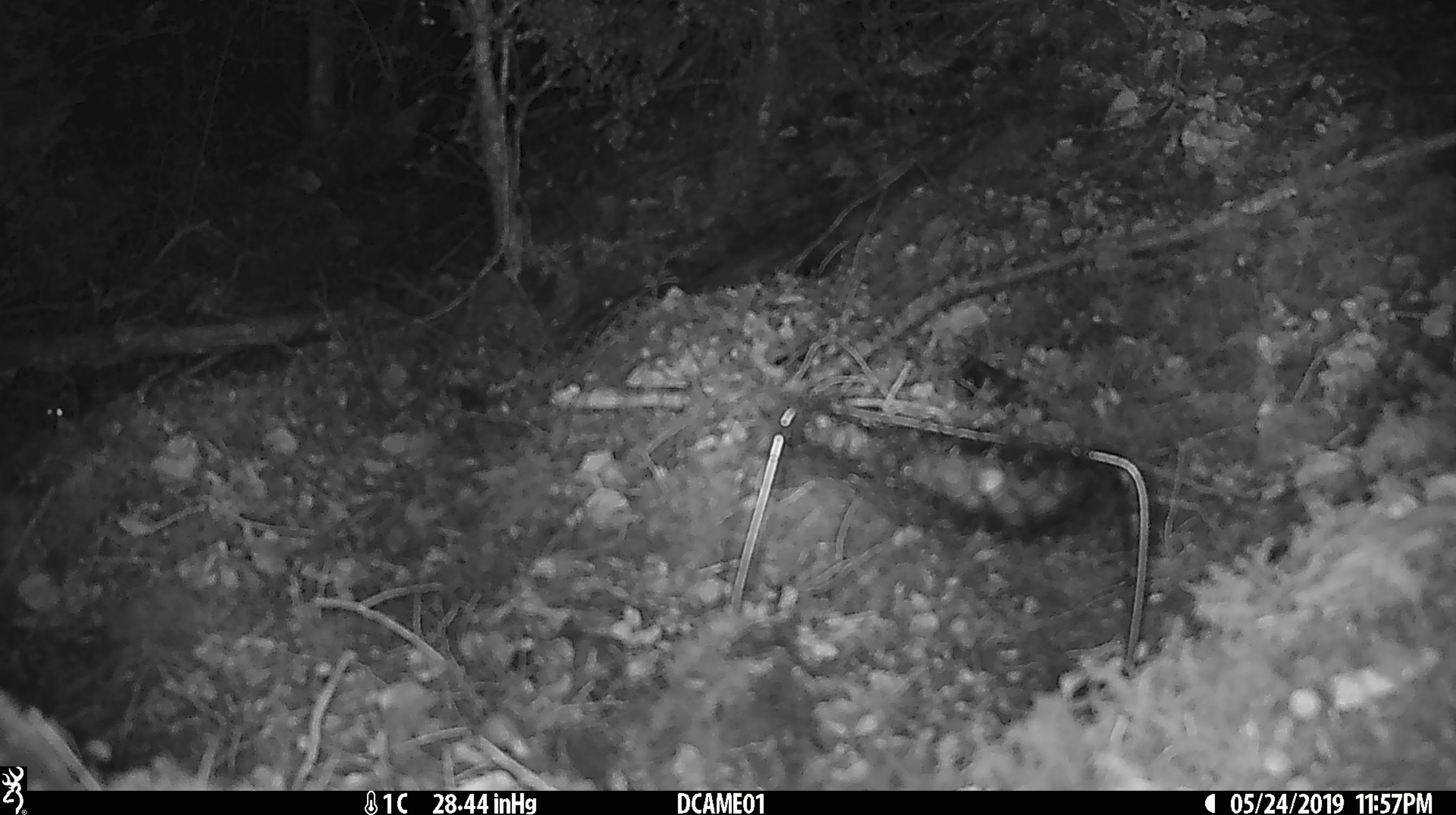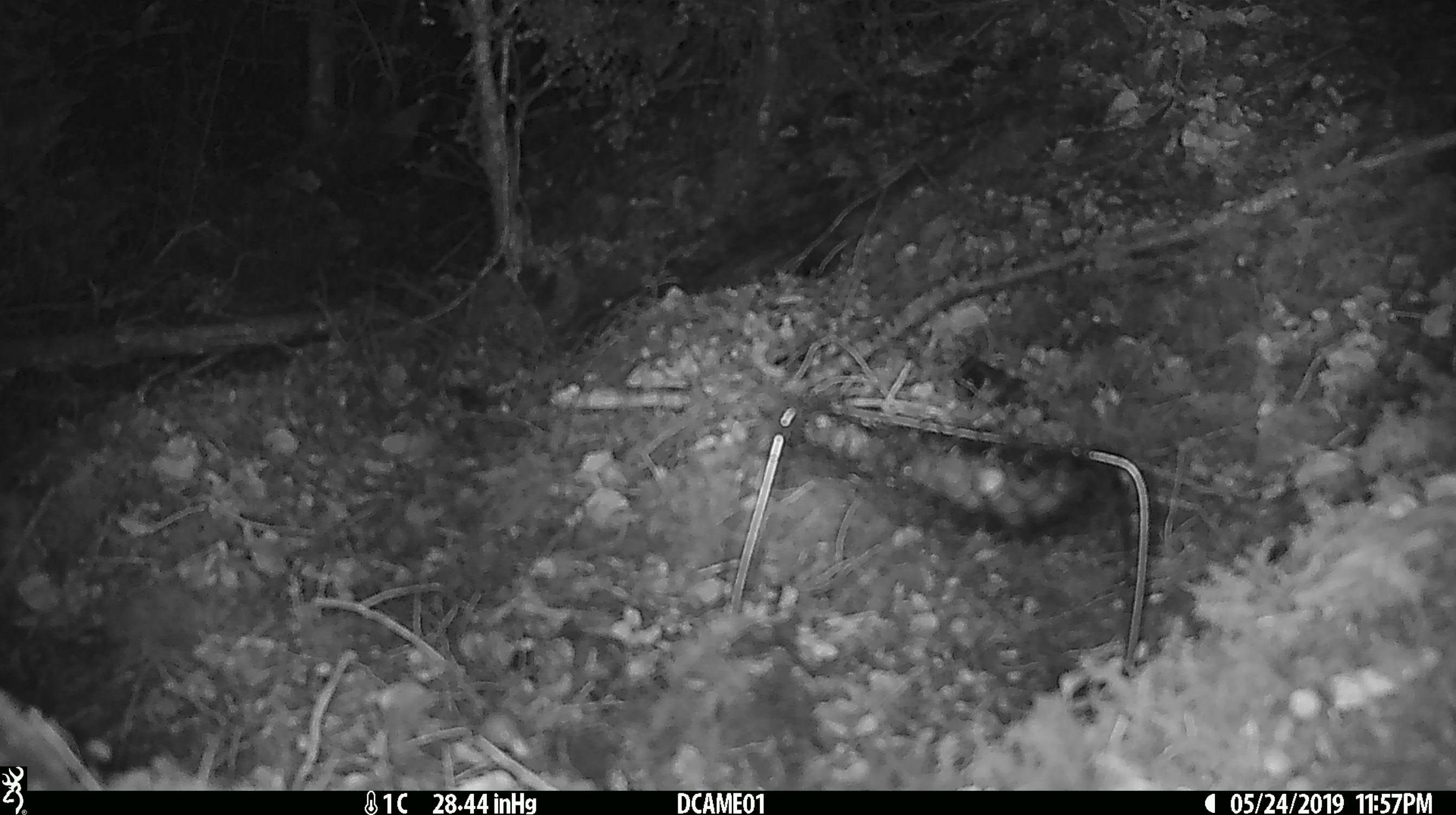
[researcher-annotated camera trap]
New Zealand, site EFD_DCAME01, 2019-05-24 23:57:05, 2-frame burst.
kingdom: Animalia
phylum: Chordata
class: Mammalia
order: Rodentia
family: Muridae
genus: Mus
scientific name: Mus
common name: mouse